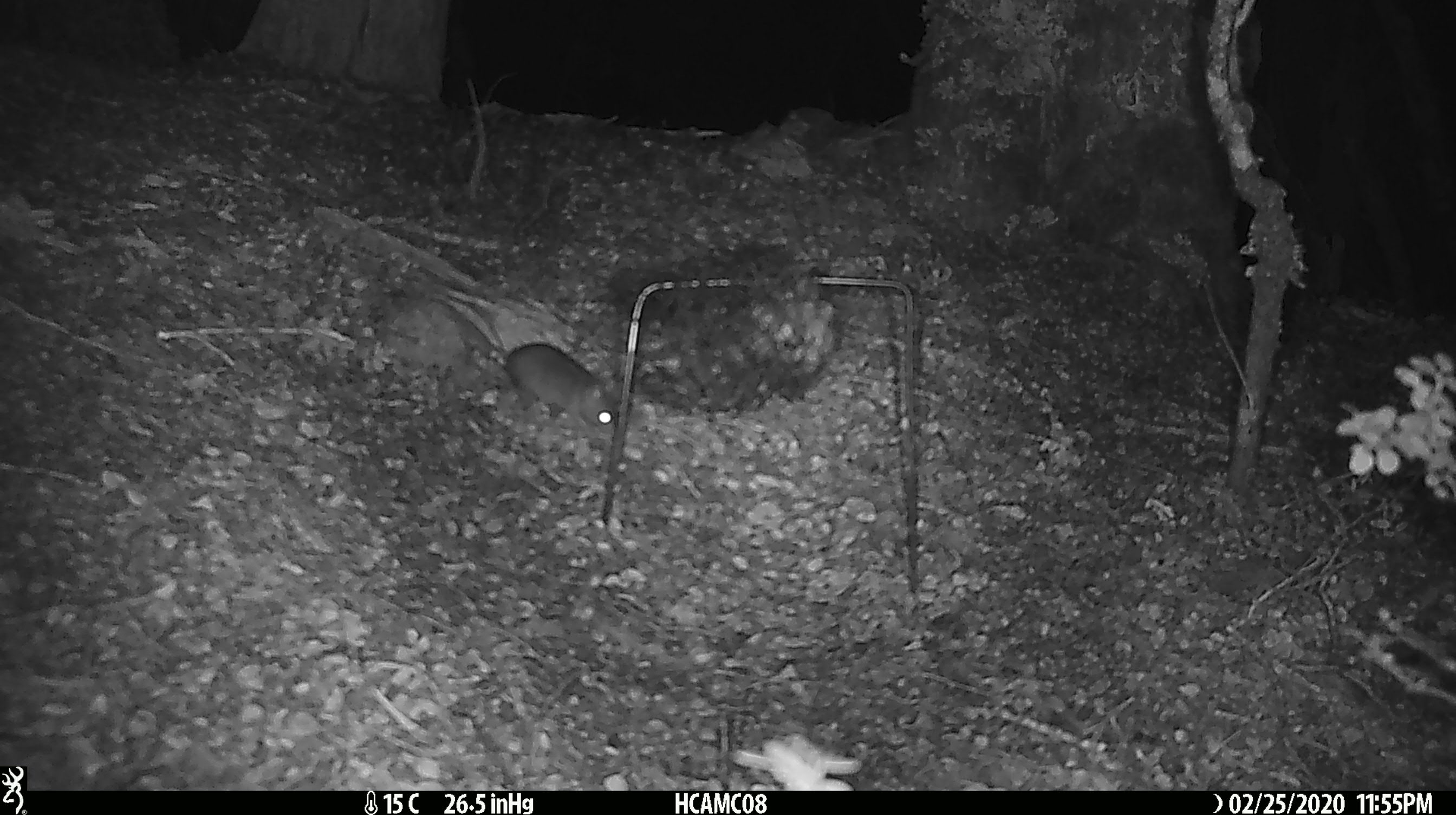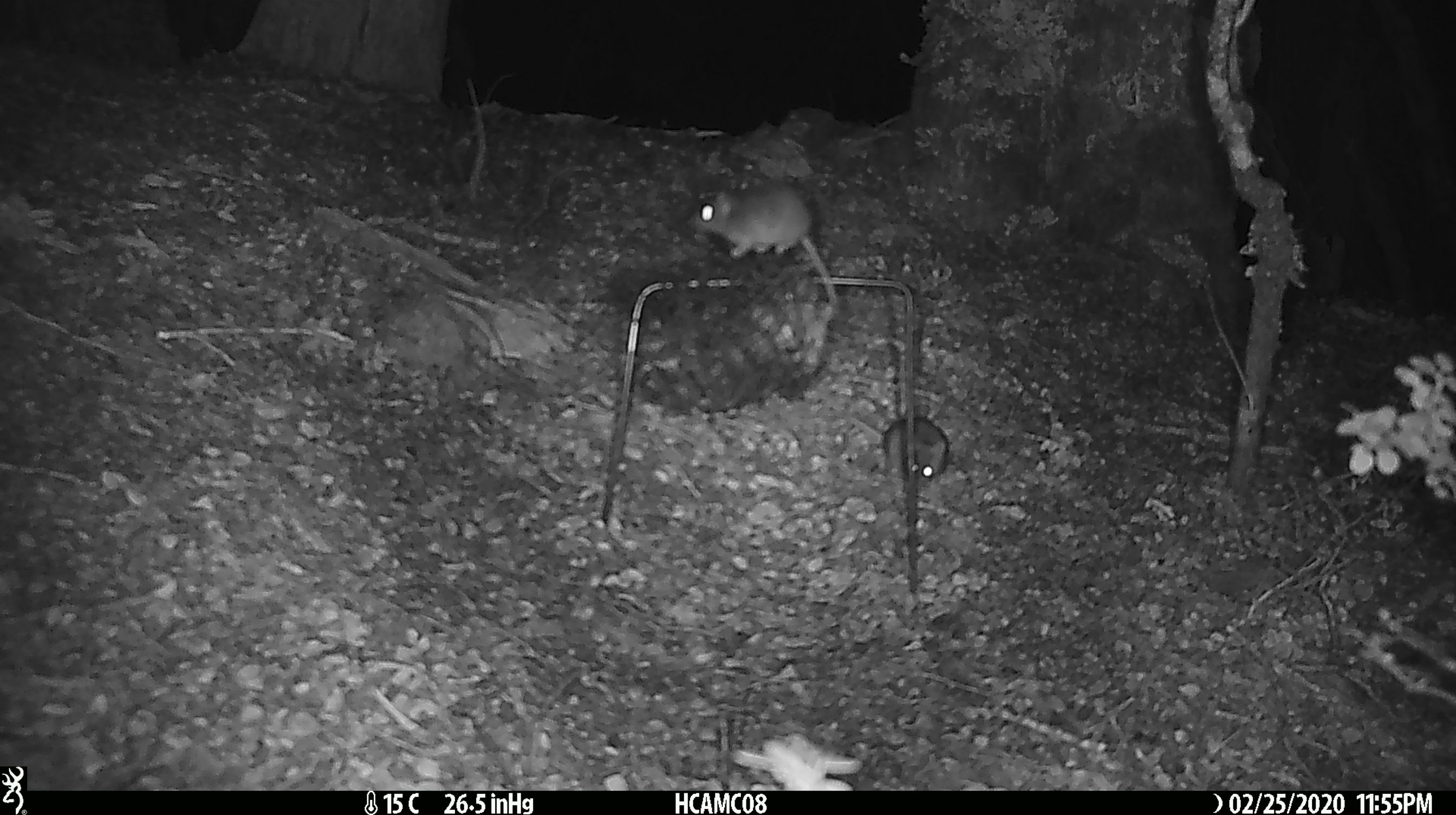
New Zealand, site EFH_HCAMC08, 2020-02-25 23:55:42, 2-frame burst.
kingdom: Animalia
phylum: Chordata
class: Mammalia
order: Rodentia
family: Muridae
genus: Mus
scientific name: Mus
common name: mouse